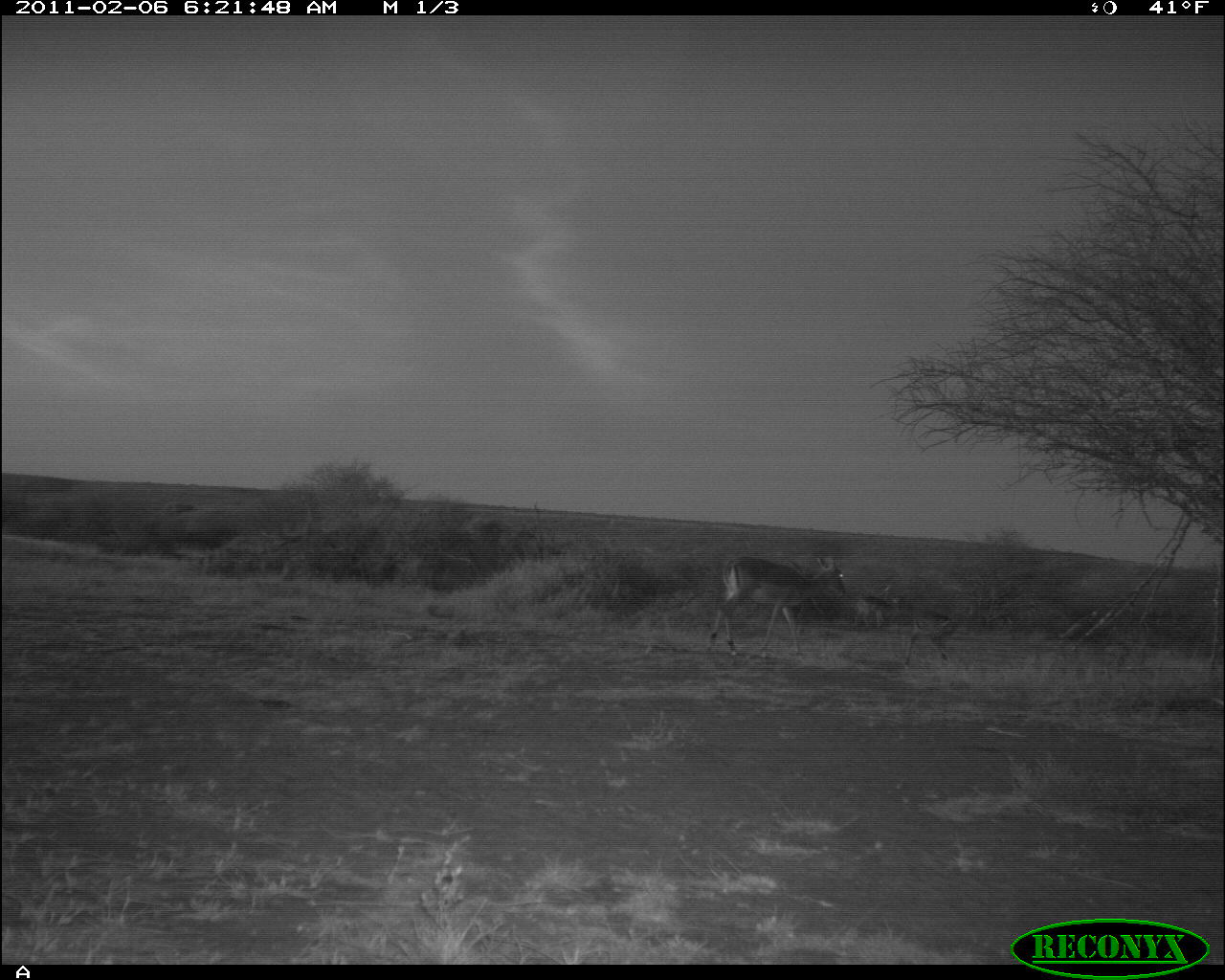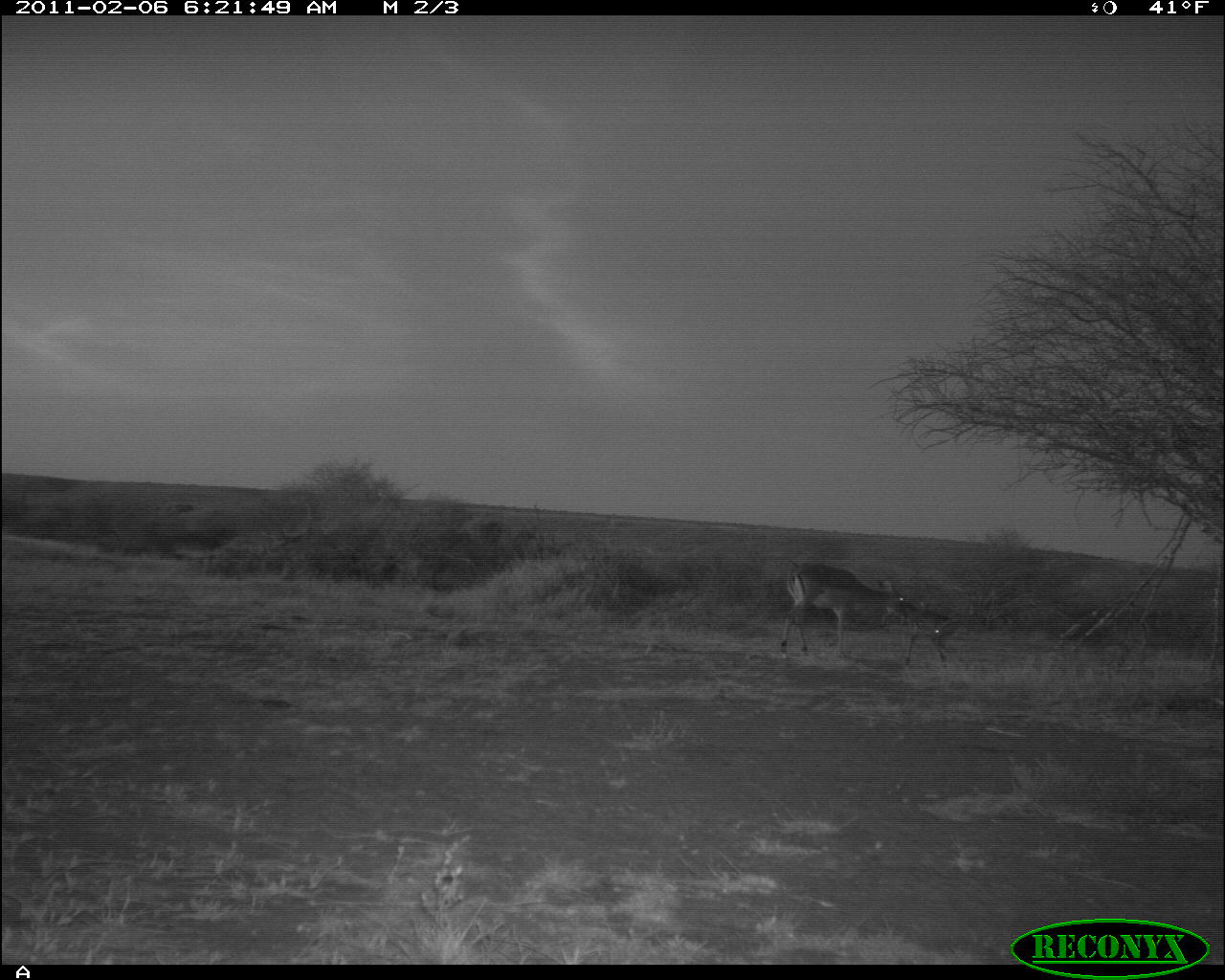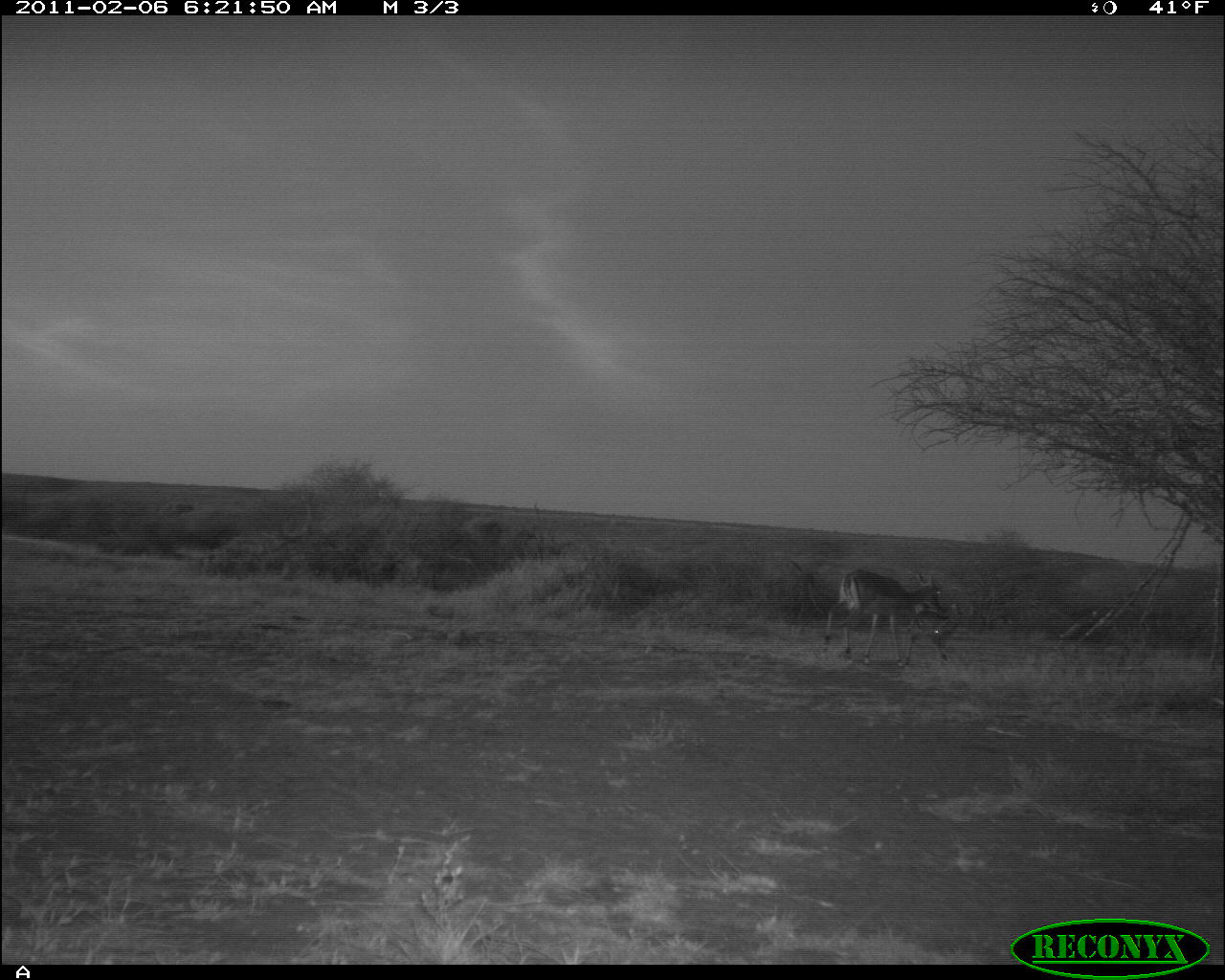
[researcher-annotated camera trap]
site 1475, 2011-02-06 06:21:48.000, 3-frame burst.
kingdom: Animalia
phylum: Chordata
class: Mammalia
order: Artiodactyla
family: Bovidae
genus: Aepyceros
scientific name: Aepyceros melampus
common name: impala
Aepyceros melampus (impala), count 2.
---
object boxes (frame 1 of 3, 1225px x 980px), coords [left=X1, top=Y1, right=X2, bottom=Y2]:
aepyceros melampus: [left=705, top=553, right=844, bottom=657]; [left=906, top=608, right=957, bottom=663]; [left=852, top=595, right=897, bottom=631]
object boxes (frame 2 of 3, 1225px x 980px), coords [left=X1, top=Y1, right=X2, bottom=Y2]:
aepyceros melampus: [left=777, top=558, right=907, bottom=658]; [left=900, top=604, right=962, bottom=666]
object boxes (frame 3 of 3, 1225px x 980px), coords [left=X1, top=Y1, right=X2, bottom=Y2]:
aepyceros melampus: [left=824, top=570, right=941, bottom=668]; [left=902, top=603, right=963, bottom=664]